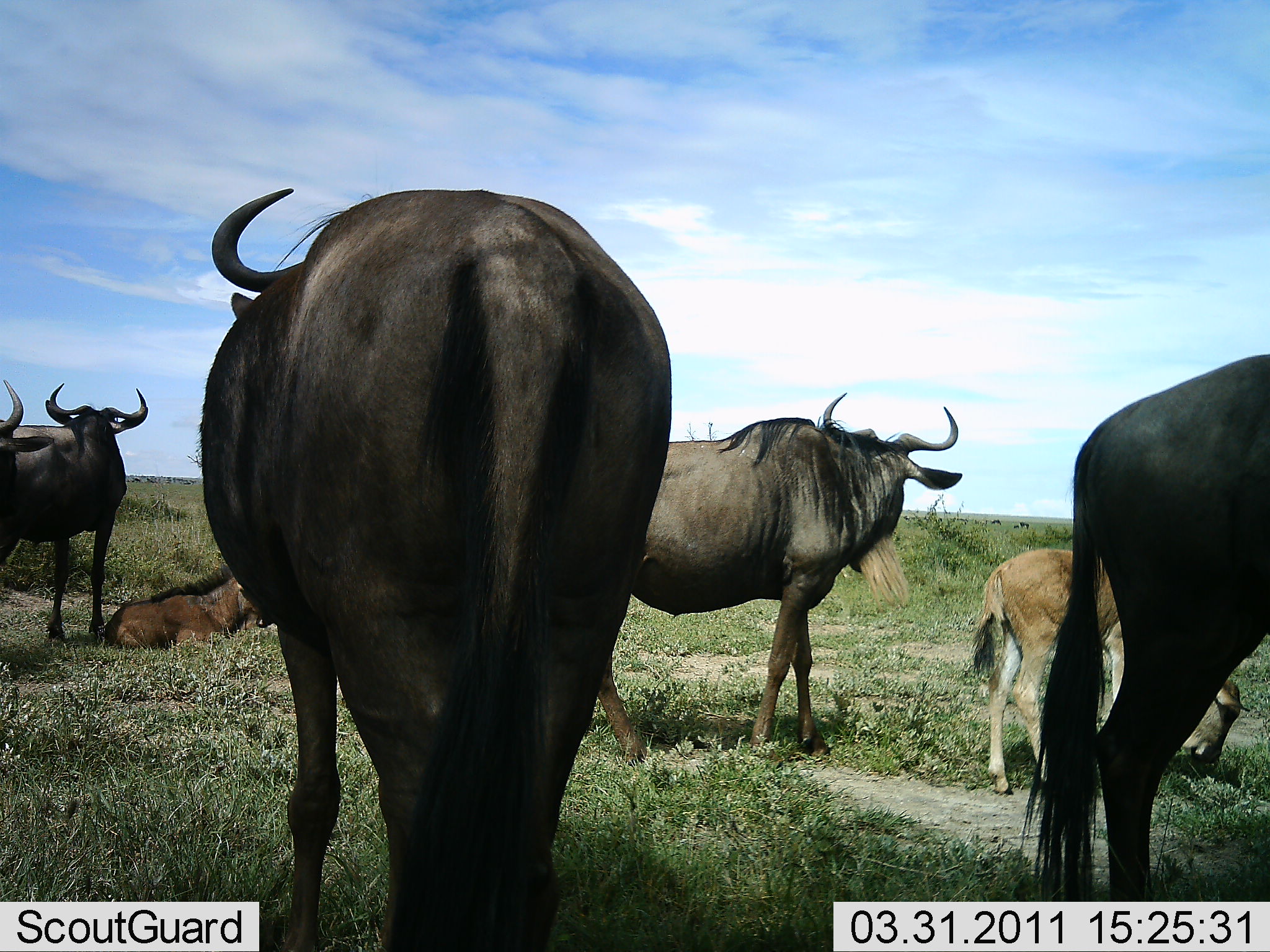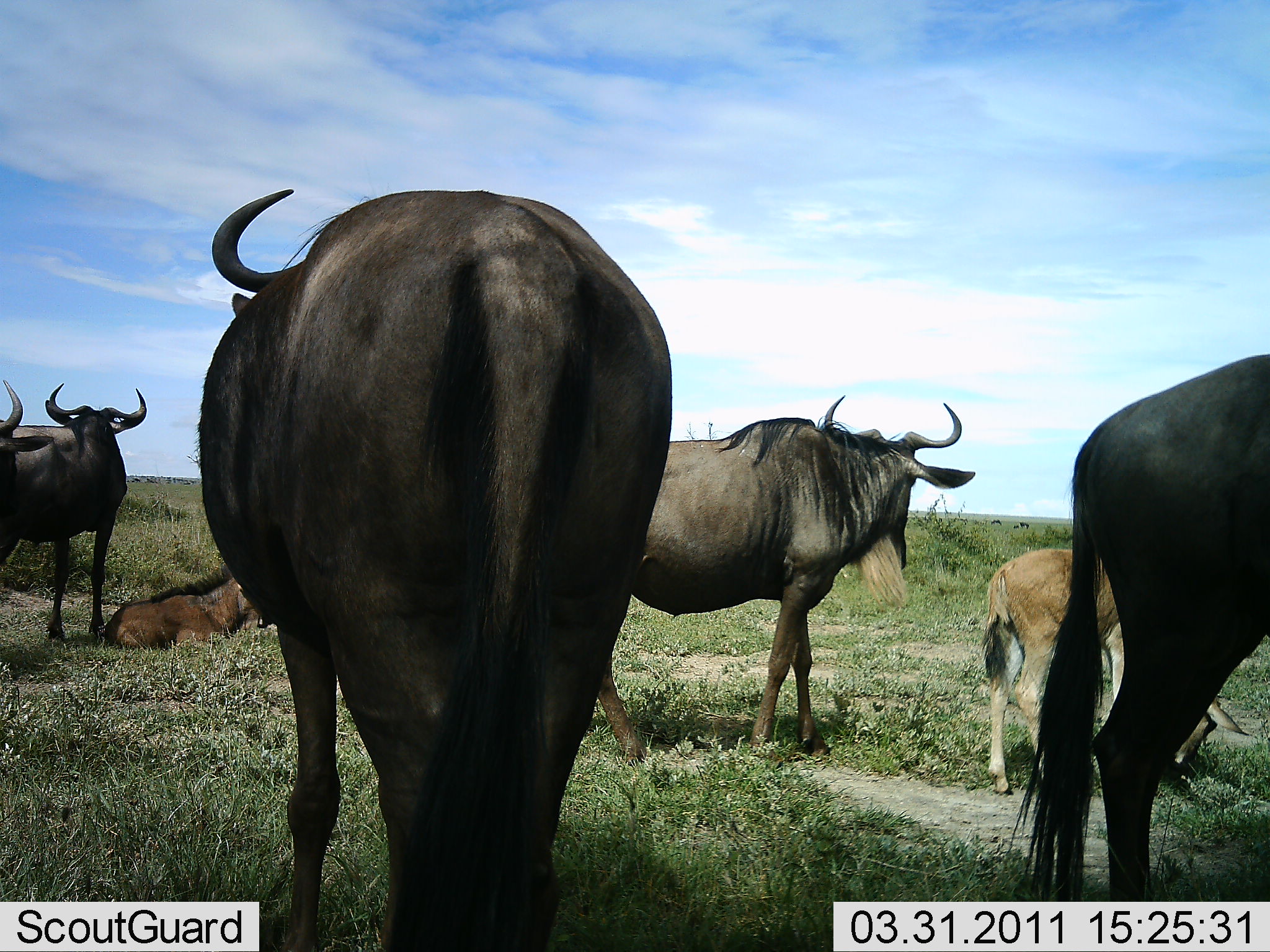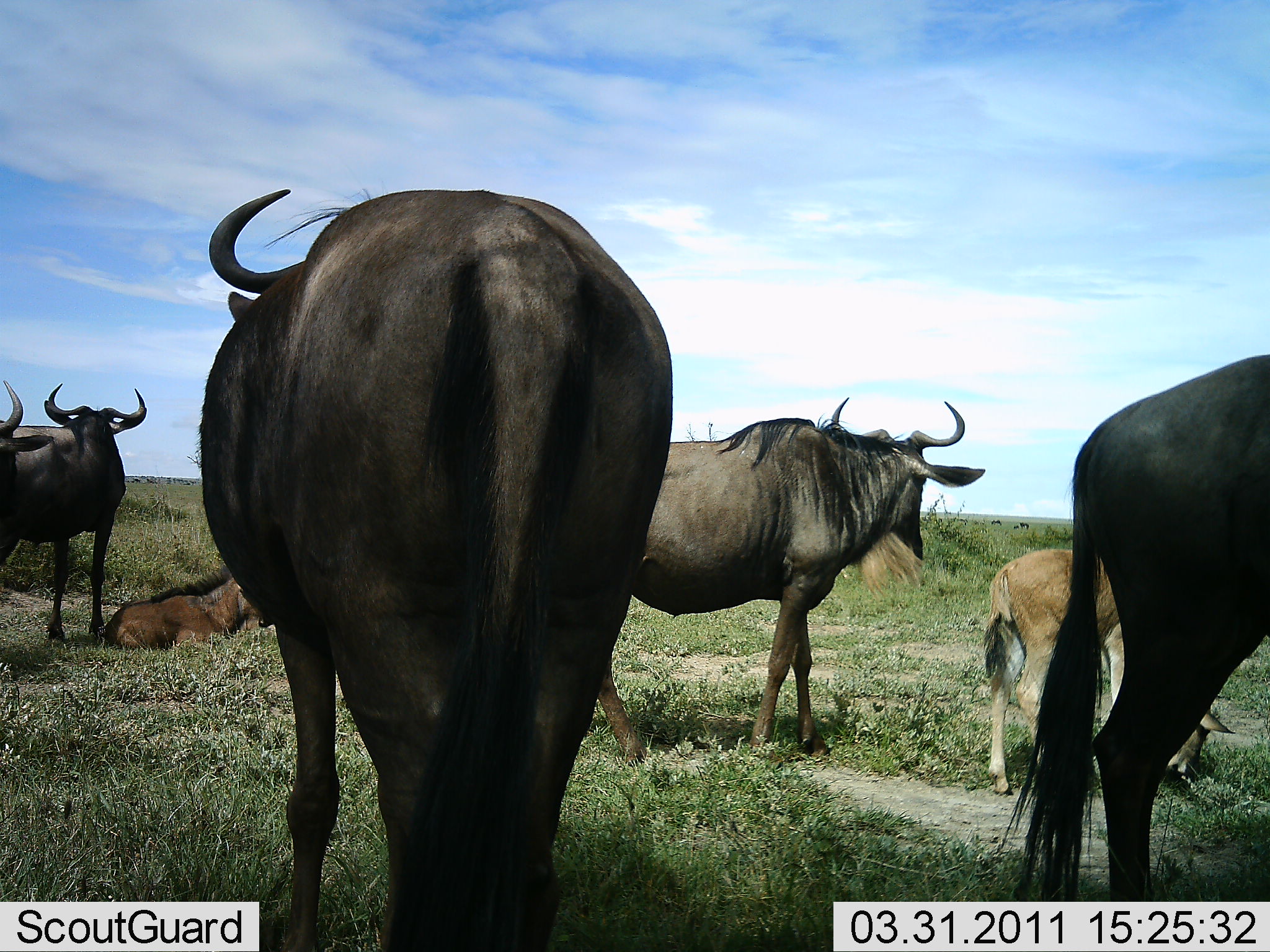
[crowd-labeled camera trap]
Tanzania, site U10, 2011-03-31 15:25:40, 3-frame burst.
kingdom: Animalia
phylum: Chordata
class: Mammalia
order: Artiodactyla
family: Bovidae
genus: Connochaetes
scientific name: Connochaetes taurinus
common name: blue wildebeest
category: wildebeest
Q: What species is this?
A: Wildebeest (blue wildebeest) (Connochaetes taurinus).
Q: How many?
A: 7.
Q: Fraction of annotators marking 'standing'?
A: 100%.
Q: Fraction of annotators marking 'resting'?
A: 54%.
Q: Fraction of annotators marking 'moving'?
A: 0%.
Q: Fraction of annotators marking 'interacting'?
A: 0%.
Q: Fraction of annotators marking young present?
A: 77%.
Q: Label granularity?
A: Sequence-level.